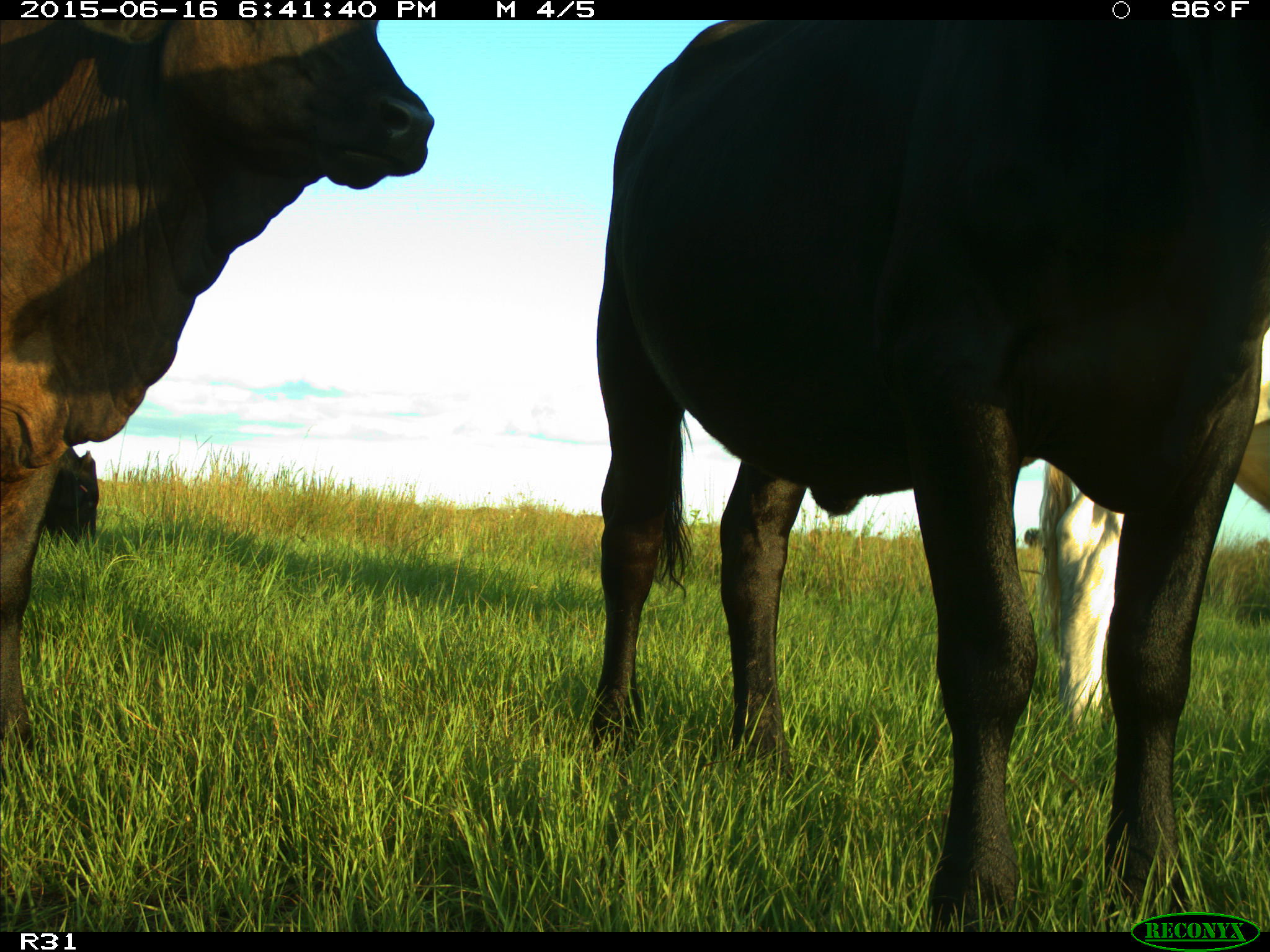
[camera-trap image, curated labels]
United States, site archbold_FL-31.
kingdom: Animalia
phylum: Chordata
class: Mammalia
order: Artiodactyla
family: Bovidae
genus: Bos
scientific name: Bos taurus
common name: domestic cow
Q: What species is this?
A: Bos taurus (domestic cow).